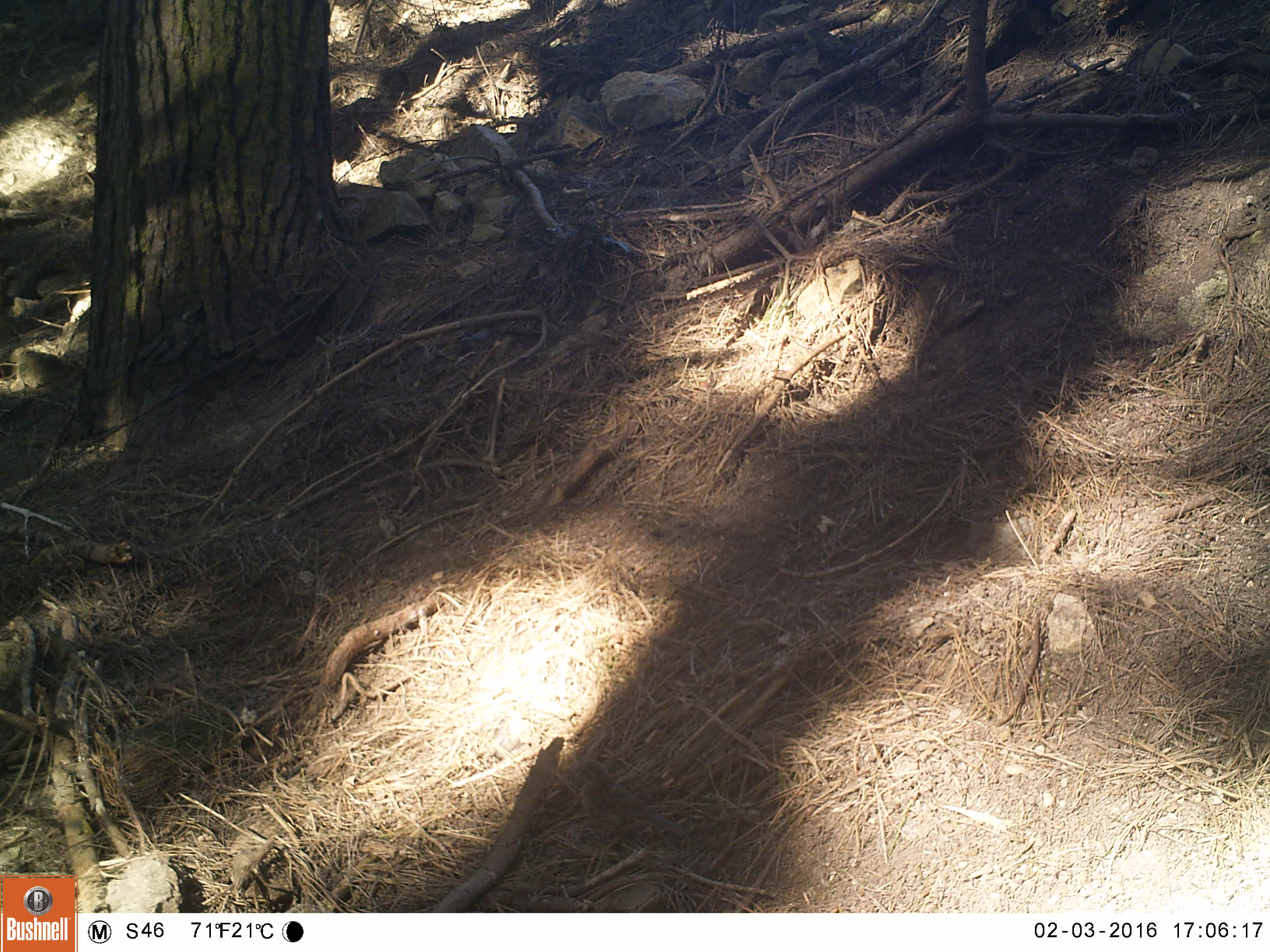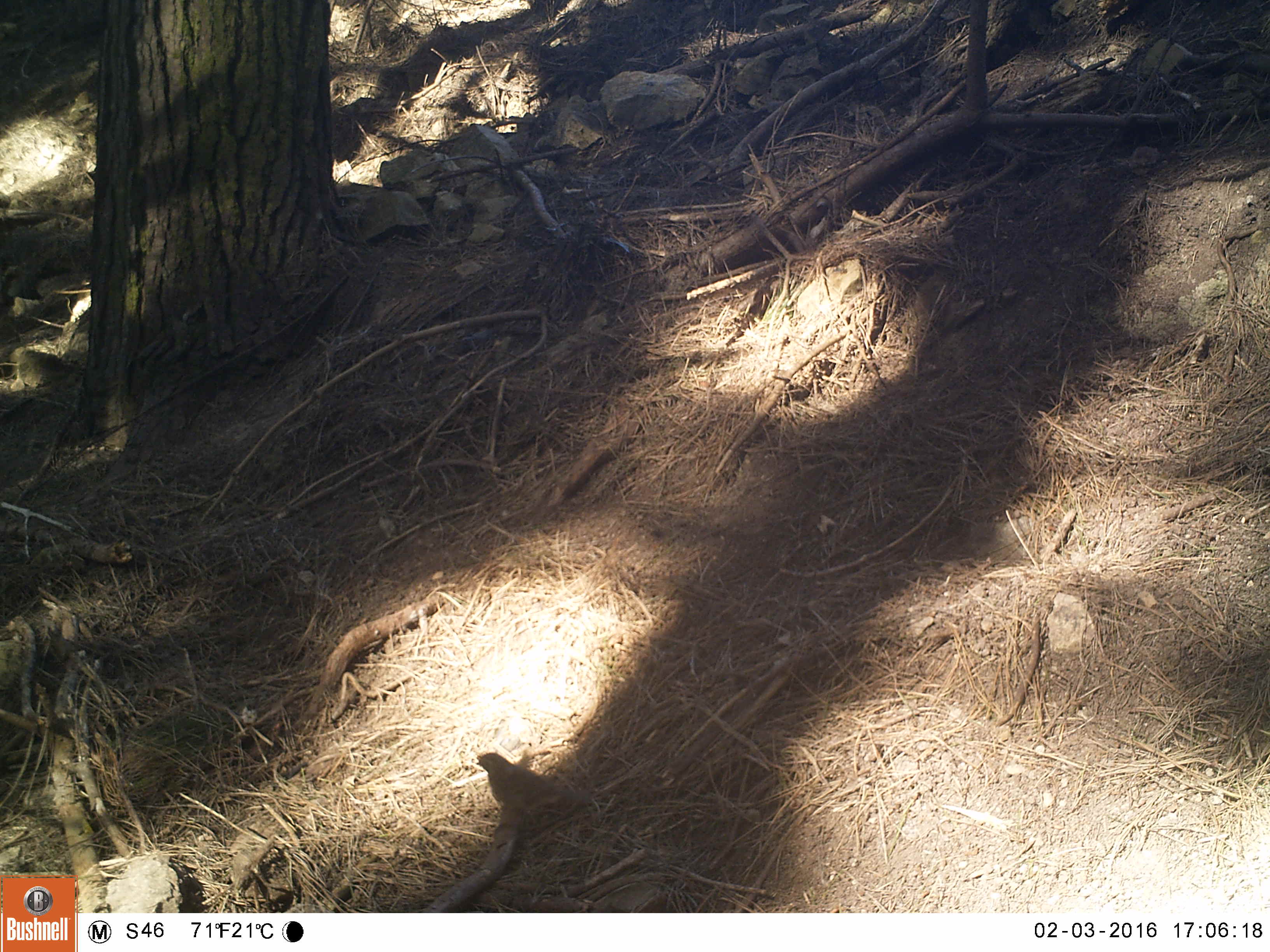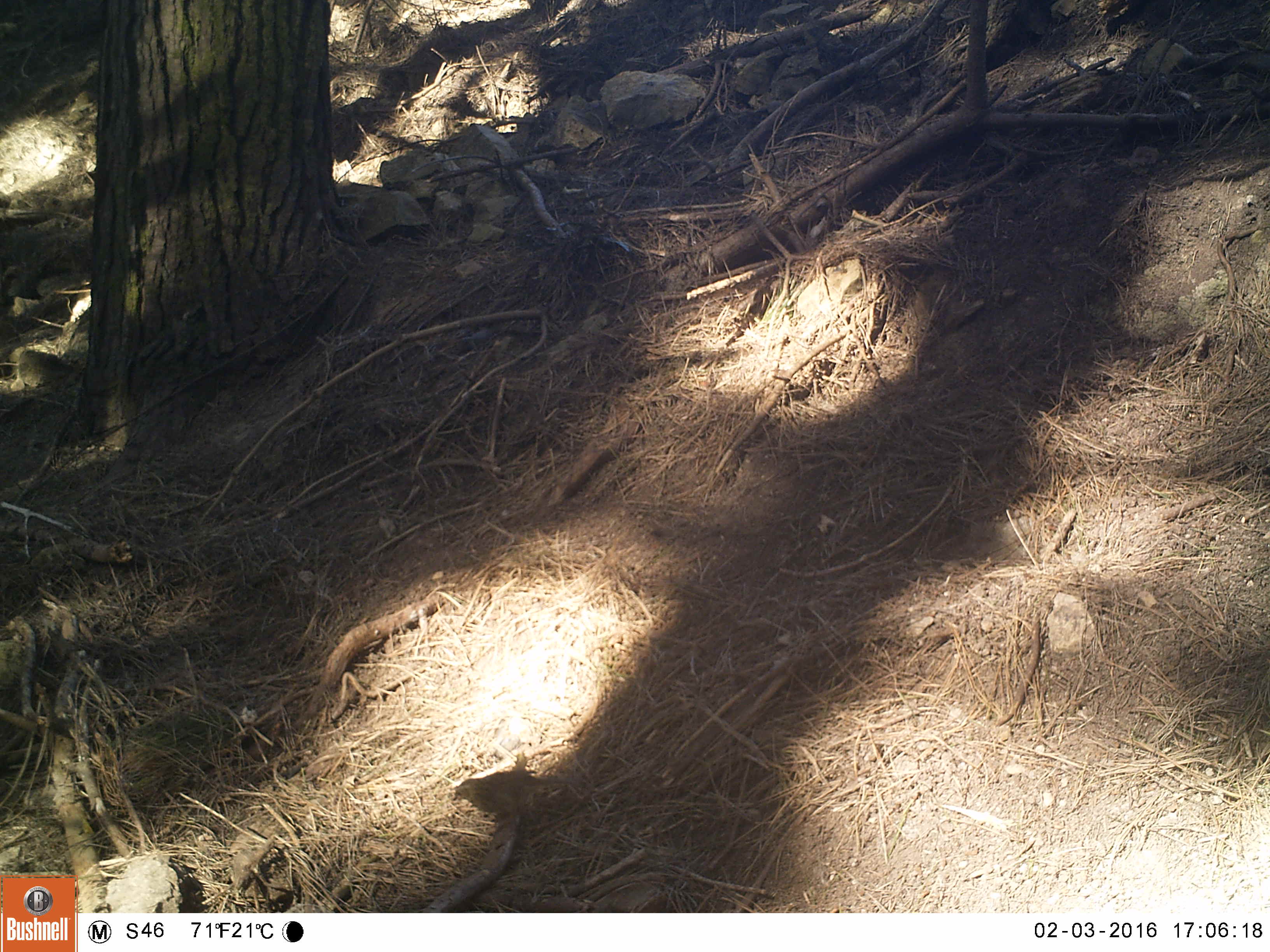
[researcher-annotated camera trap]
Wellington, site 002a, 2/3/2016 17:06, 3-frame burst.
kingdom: Animalia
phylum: Chordata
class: Aves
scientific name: Aves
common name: bird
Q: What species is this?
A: Bird (Aves).